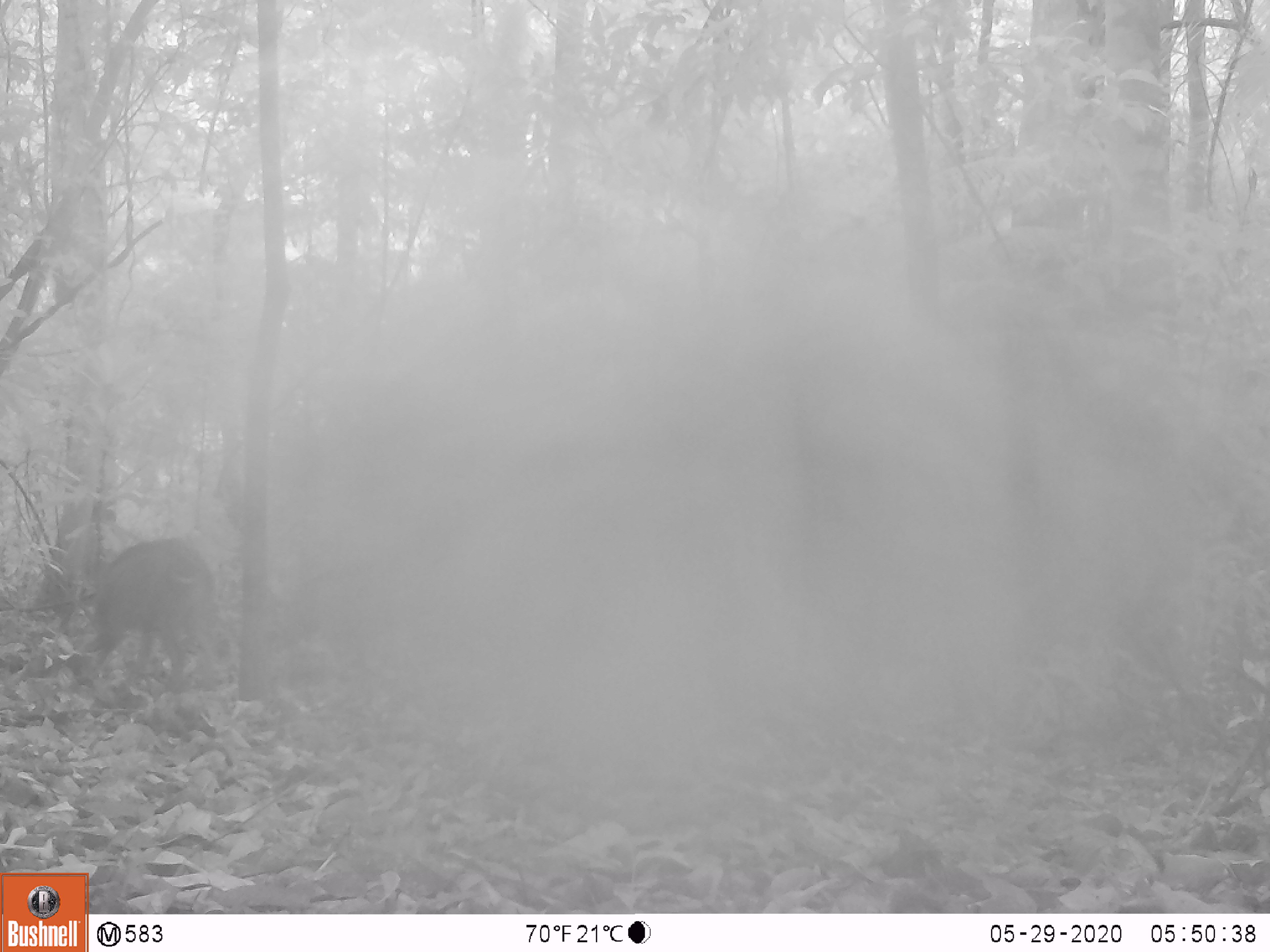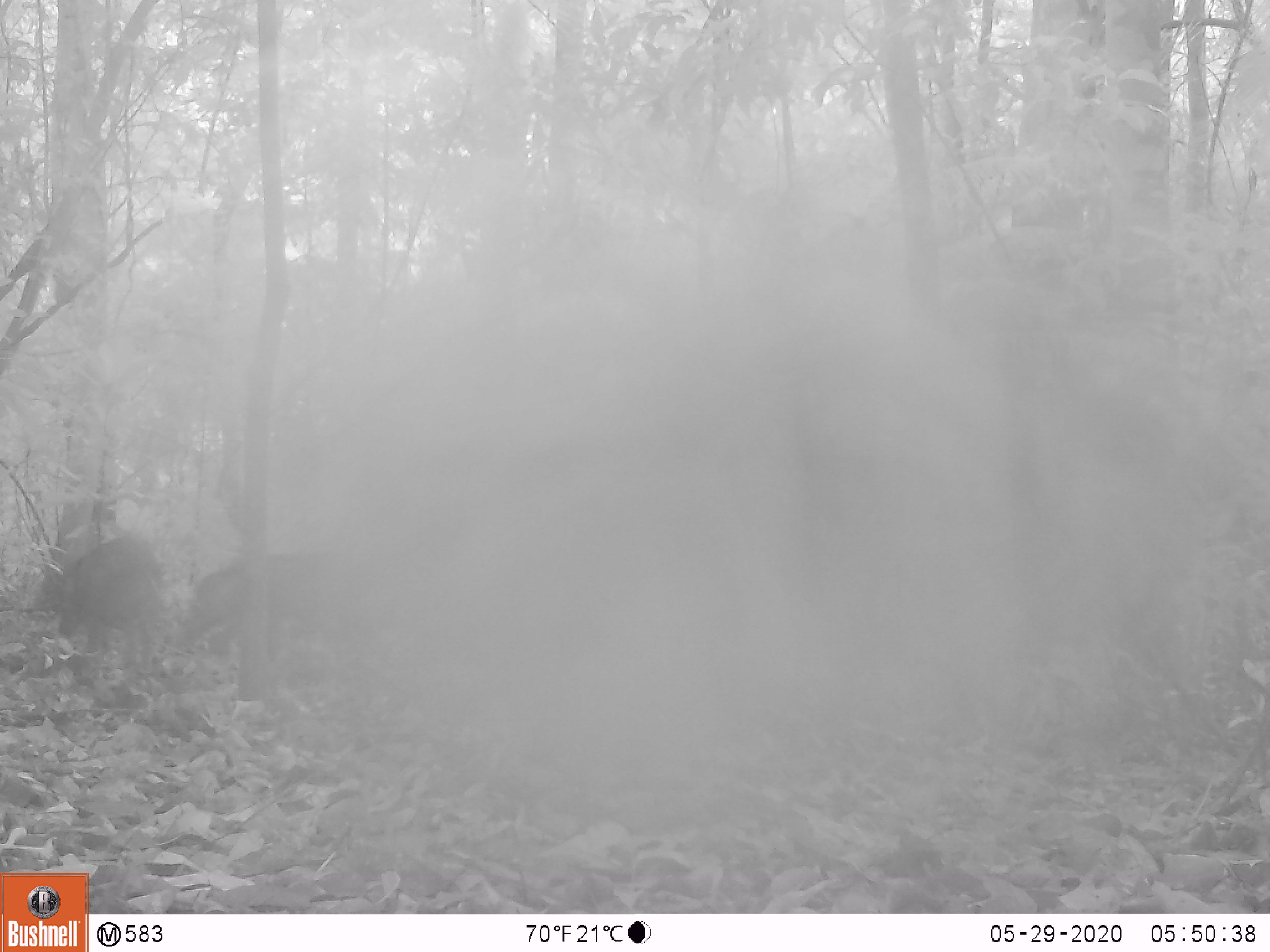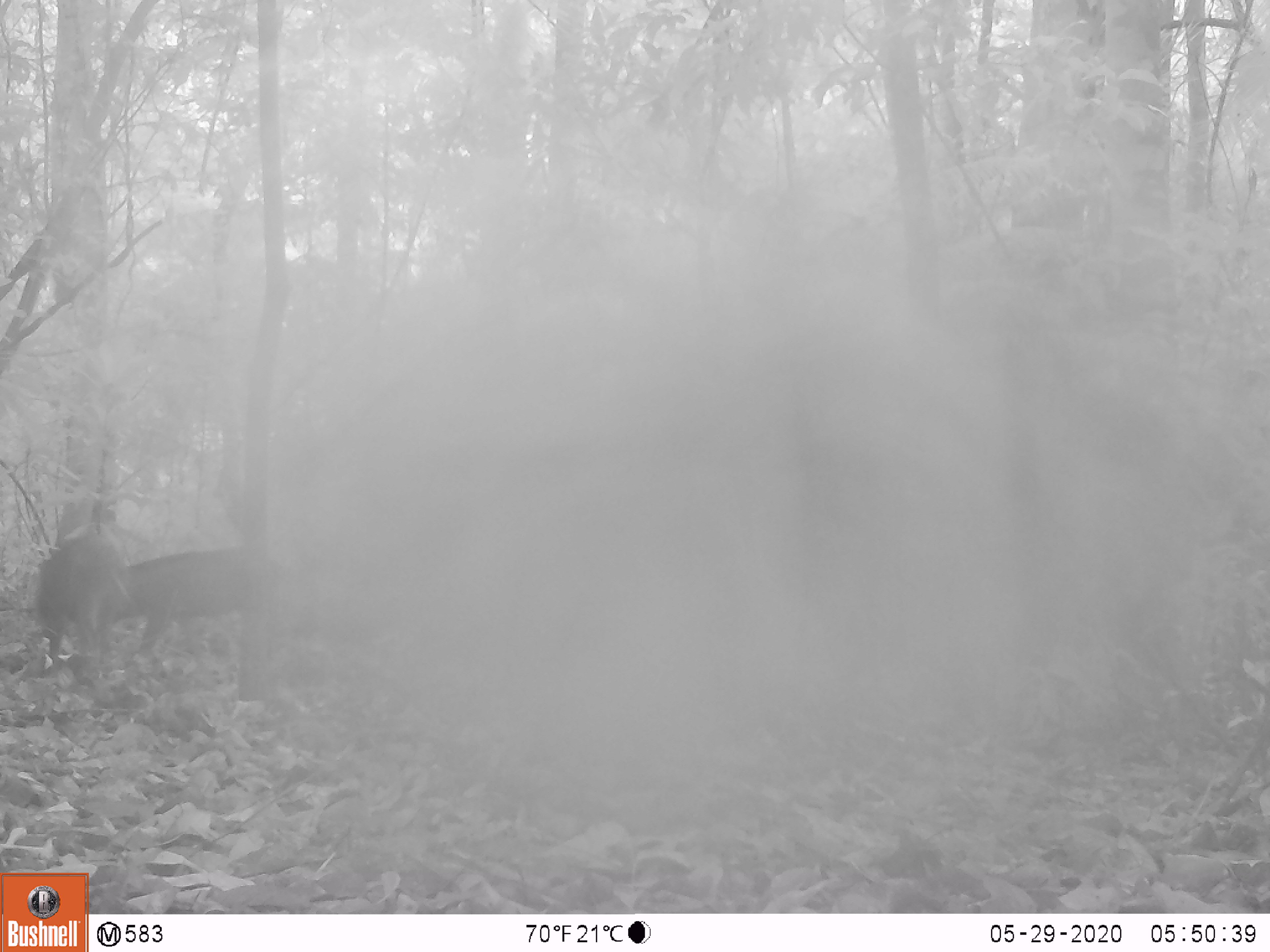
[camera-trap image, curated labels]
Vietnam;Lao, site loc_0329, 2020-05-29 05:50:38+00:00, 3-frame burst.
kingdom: Animalia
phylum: Chordata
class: Mammalia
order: Artiodactyla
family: Suidae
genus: Sus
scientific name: Sus scrofa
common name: eurasian wild pig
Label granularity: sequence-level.